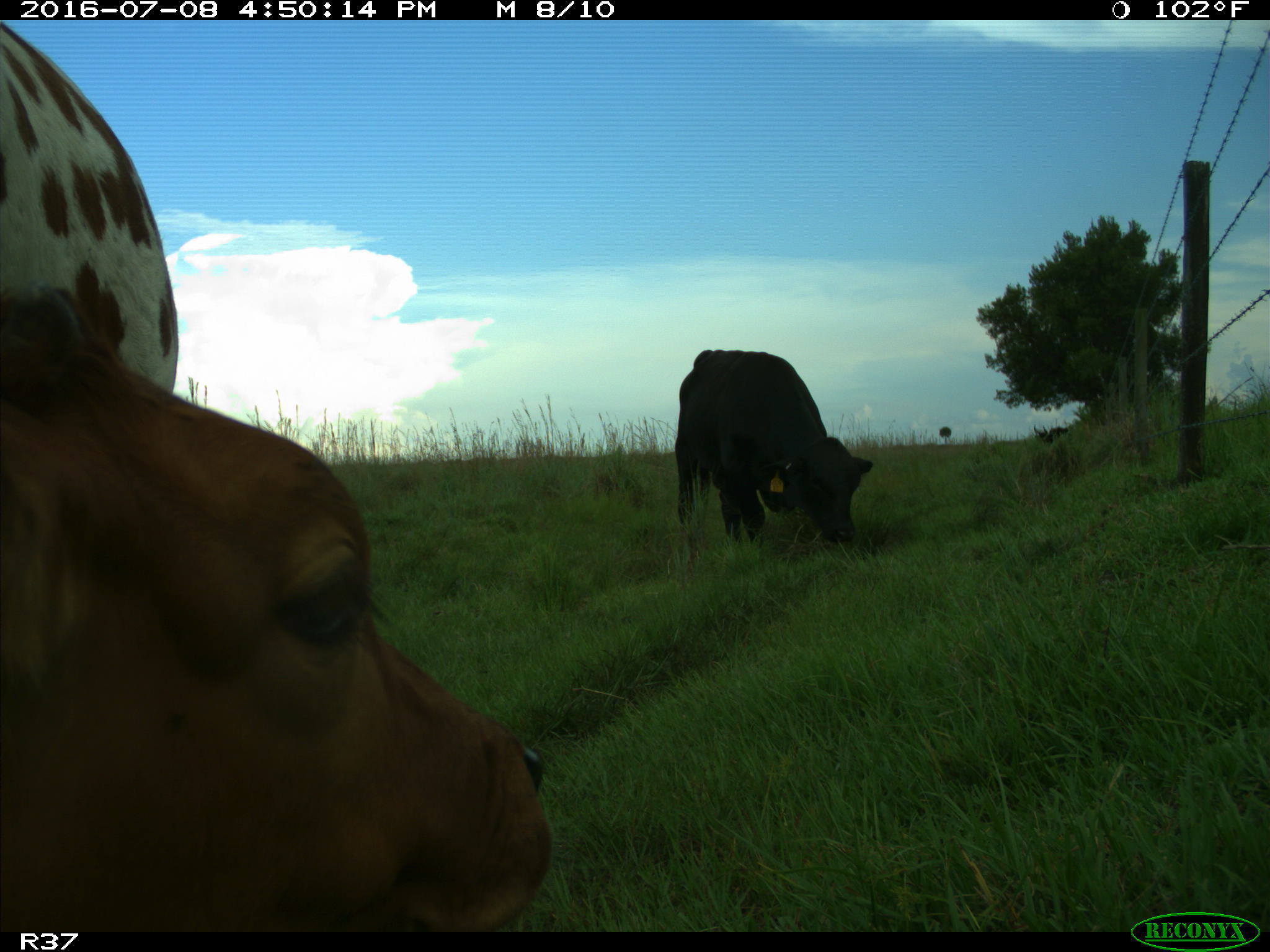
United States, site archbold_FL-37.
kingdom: Animalia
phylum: Chordata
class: Mammalia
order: Artiodactyla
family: Bovidae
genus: Bos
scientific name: Bos taurus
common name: domestic cow